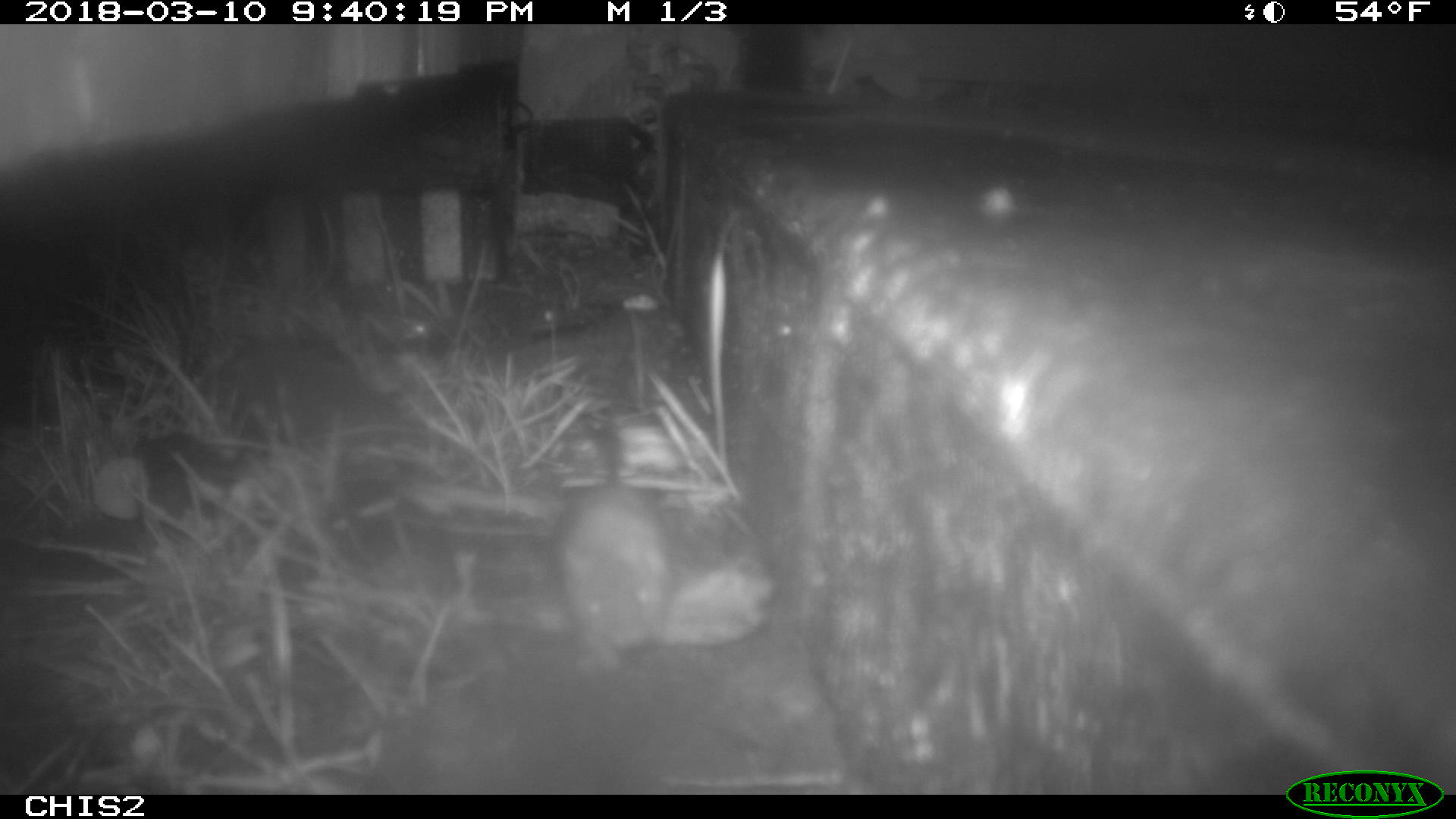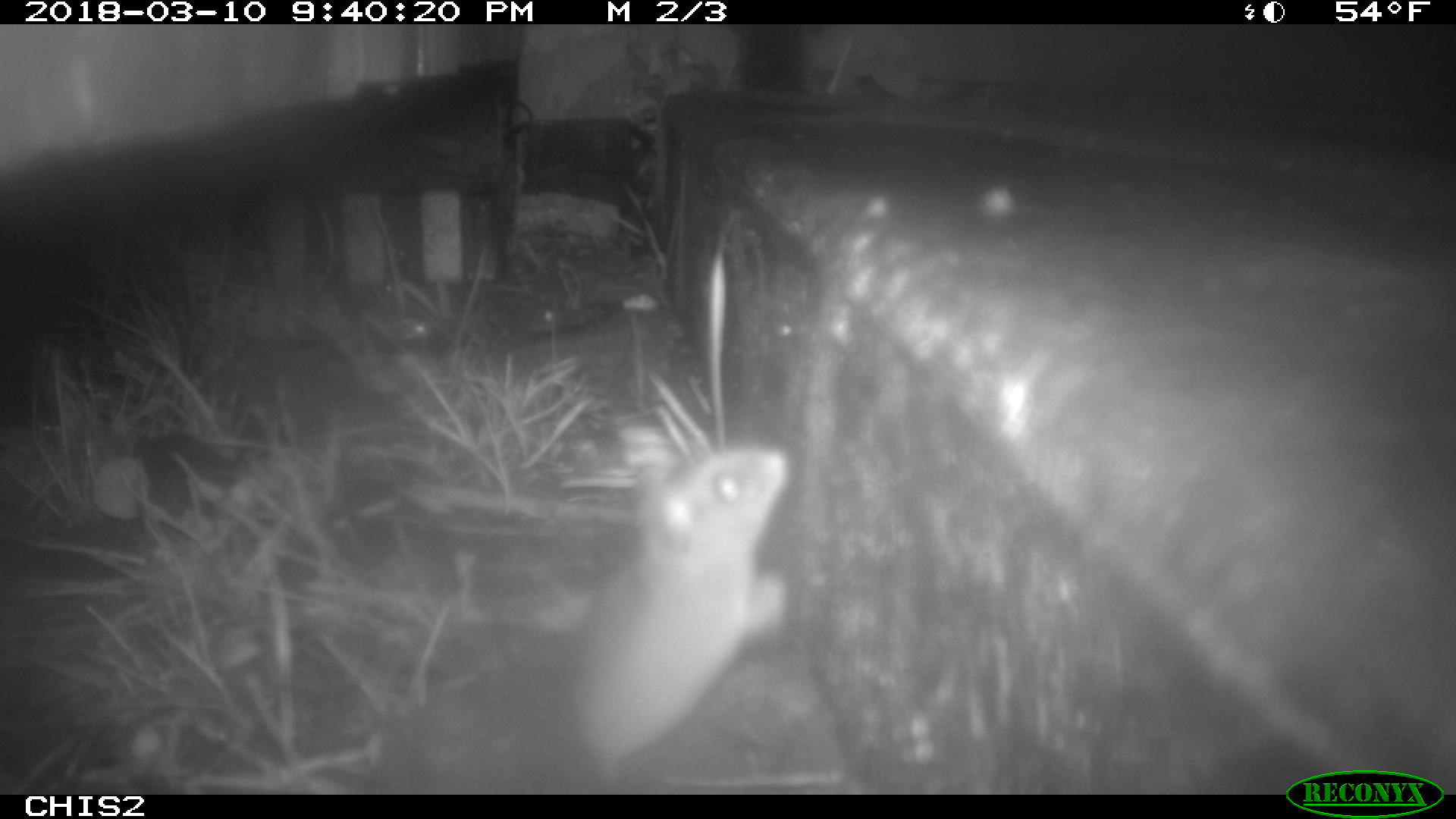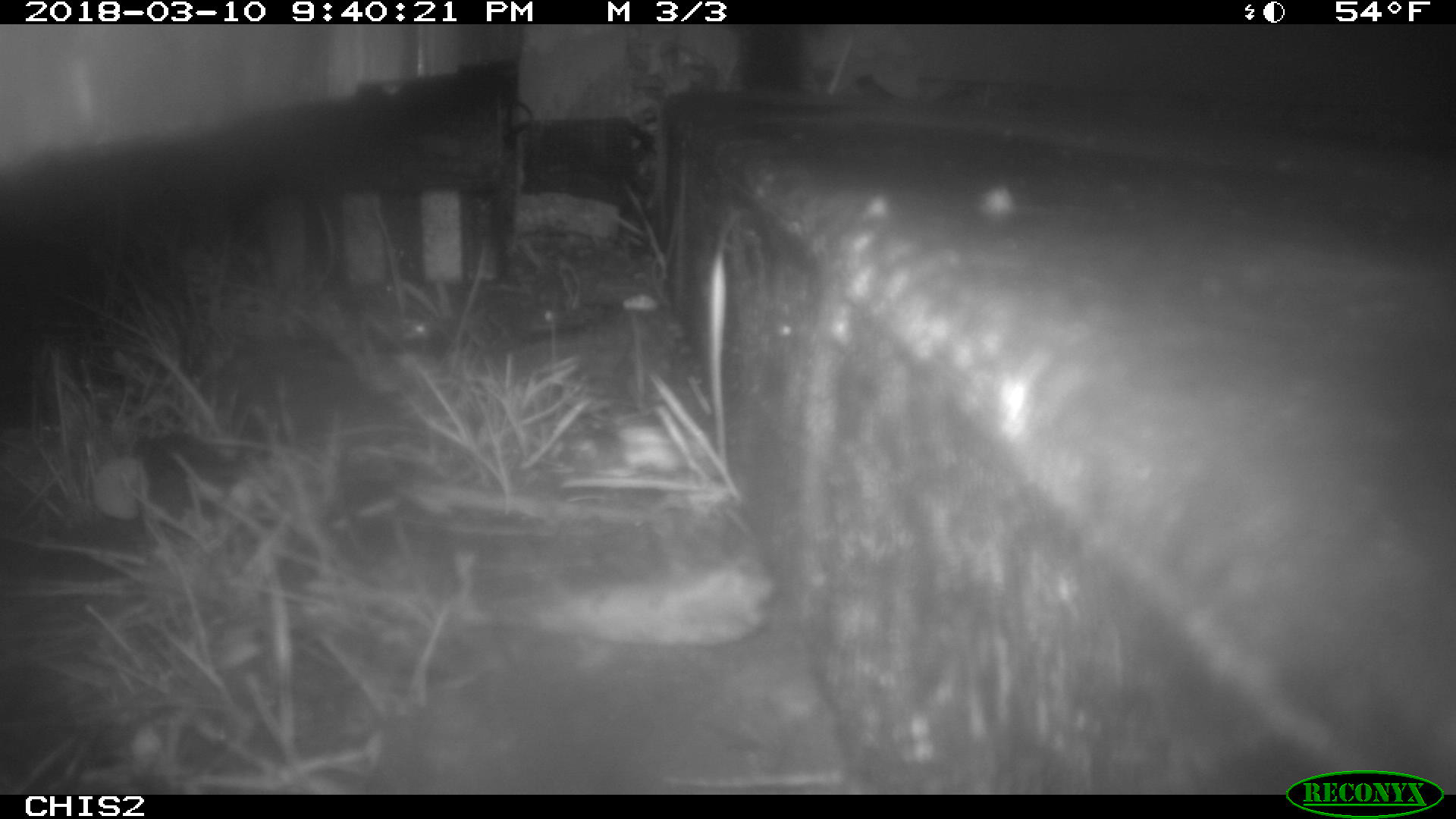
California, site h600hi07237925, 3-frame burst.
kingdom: Animalia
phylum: Chordata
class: Mammalia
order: Rodentia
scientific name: Rodentia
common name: rodent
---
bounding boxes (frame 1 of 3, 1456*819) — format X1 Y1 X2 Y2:
rodent: 559 408 679 670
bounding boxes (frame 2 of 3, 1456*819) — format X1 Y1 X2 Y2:
rodent: 567 443 791 787